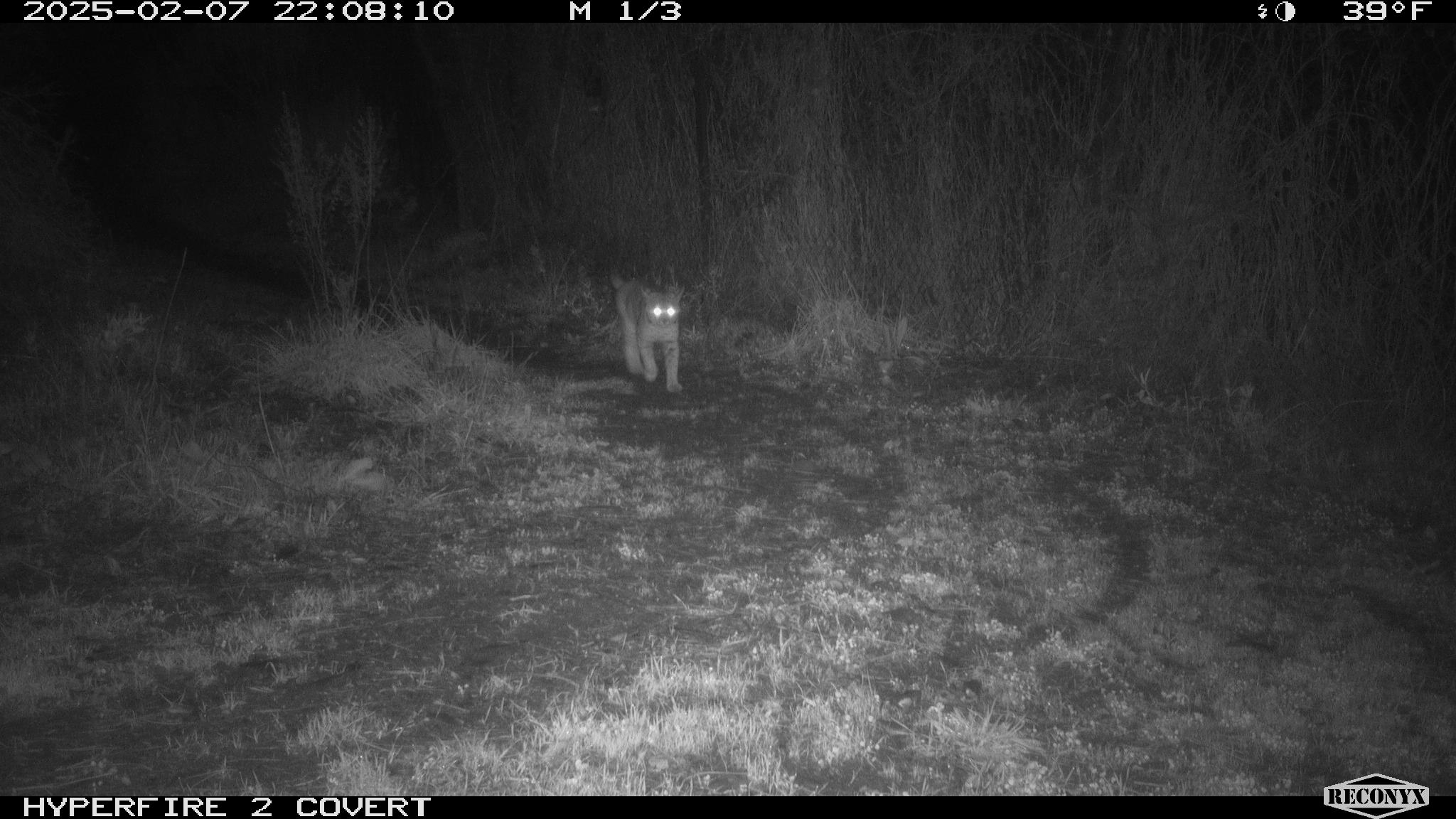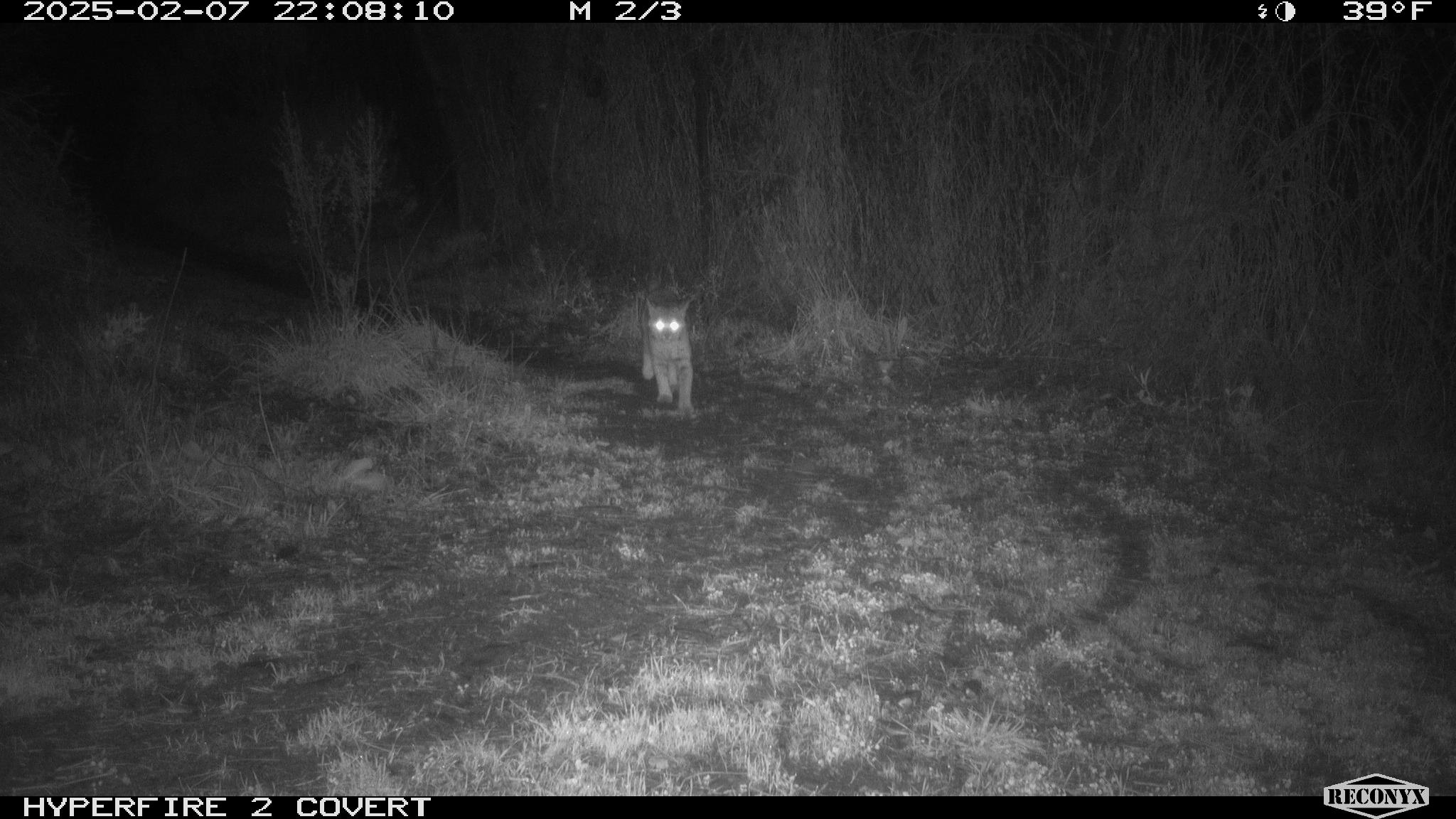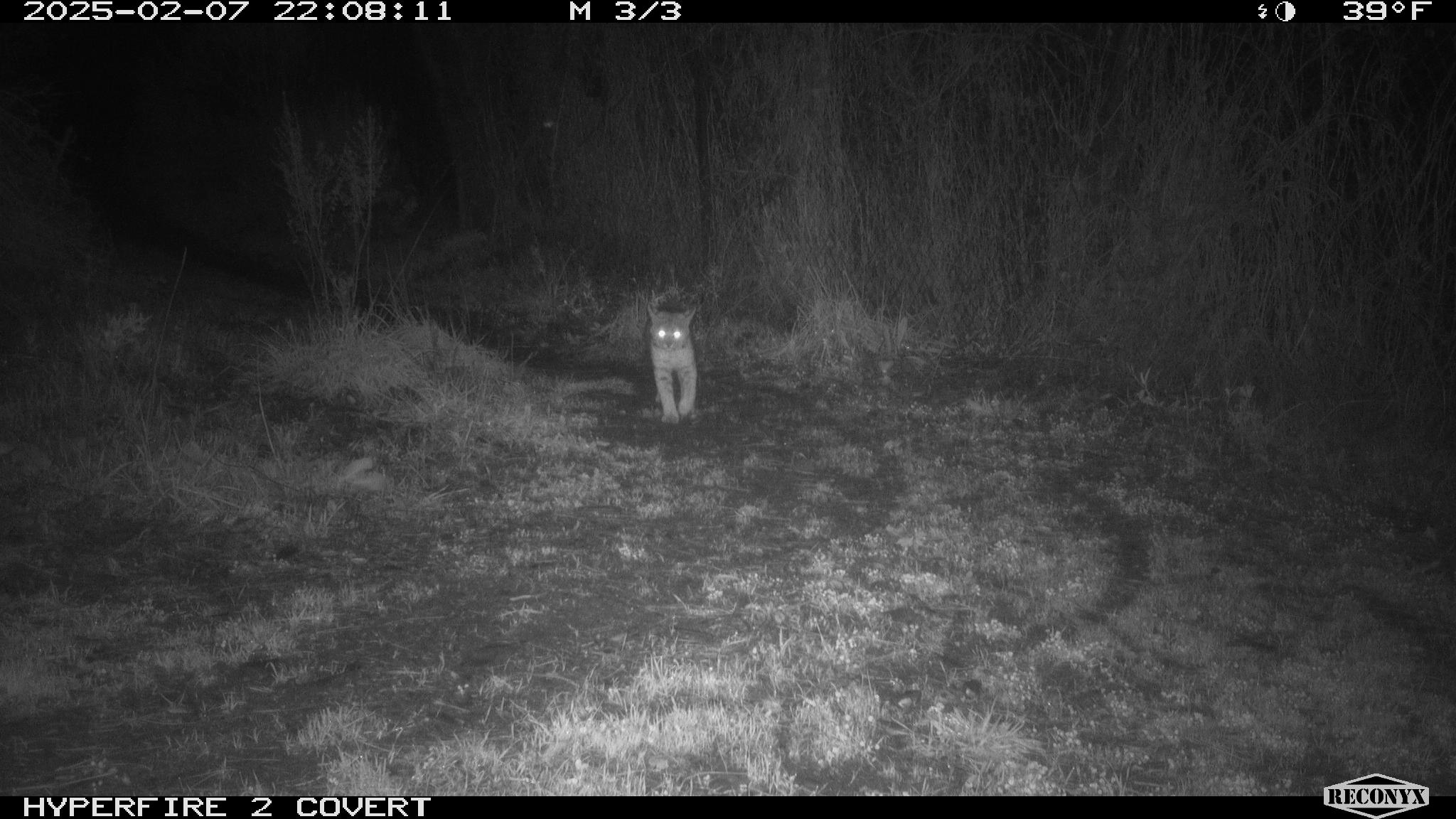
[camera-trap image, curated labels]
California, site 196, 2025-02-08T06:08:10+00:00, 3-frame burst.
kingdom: Animalia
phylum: Chordata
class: Mammalia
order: Carnivora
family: Felidae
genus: Lynx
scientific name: Lynx rufus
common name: bobcat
Bobcat (Lynx rufus).